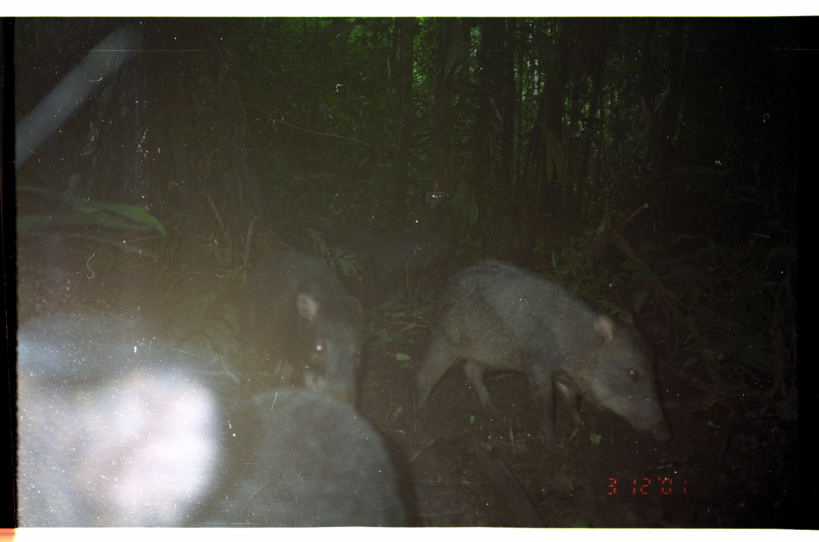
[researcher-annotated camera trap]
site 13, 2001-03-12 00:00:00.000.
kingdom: Animalia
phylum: Chordata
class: Mammalia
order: Artiodactyla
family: Tayassuidae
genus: Tayassu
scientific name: Tayassu pecari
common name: white-lipped peccary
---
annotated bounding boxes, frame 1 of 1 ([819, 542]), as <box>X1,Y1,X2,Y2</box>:
tayassu pecari: <box>17,301,425,531</box>; <box>409,253,676,451</box>; <box>235,245,372,412</box>; <box>356,207,459,301</box>